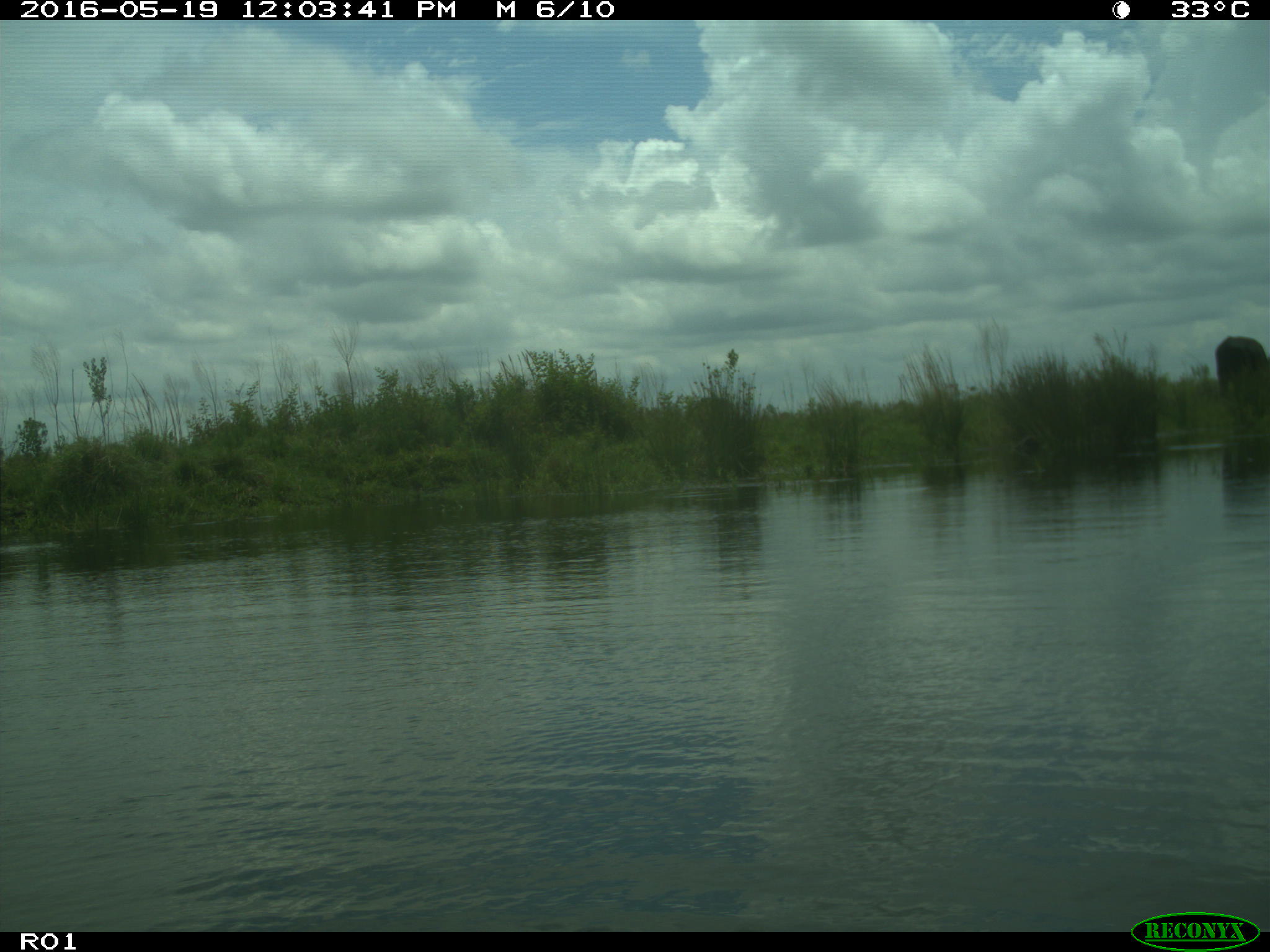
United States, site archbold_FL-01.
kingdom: Animalia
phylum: Chordata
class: Mammalia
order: Artiodactyla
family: Bovidae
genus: Bos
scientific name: Bos taurus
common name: domestic cow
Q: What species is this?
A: Bos taurus (domestic cow).